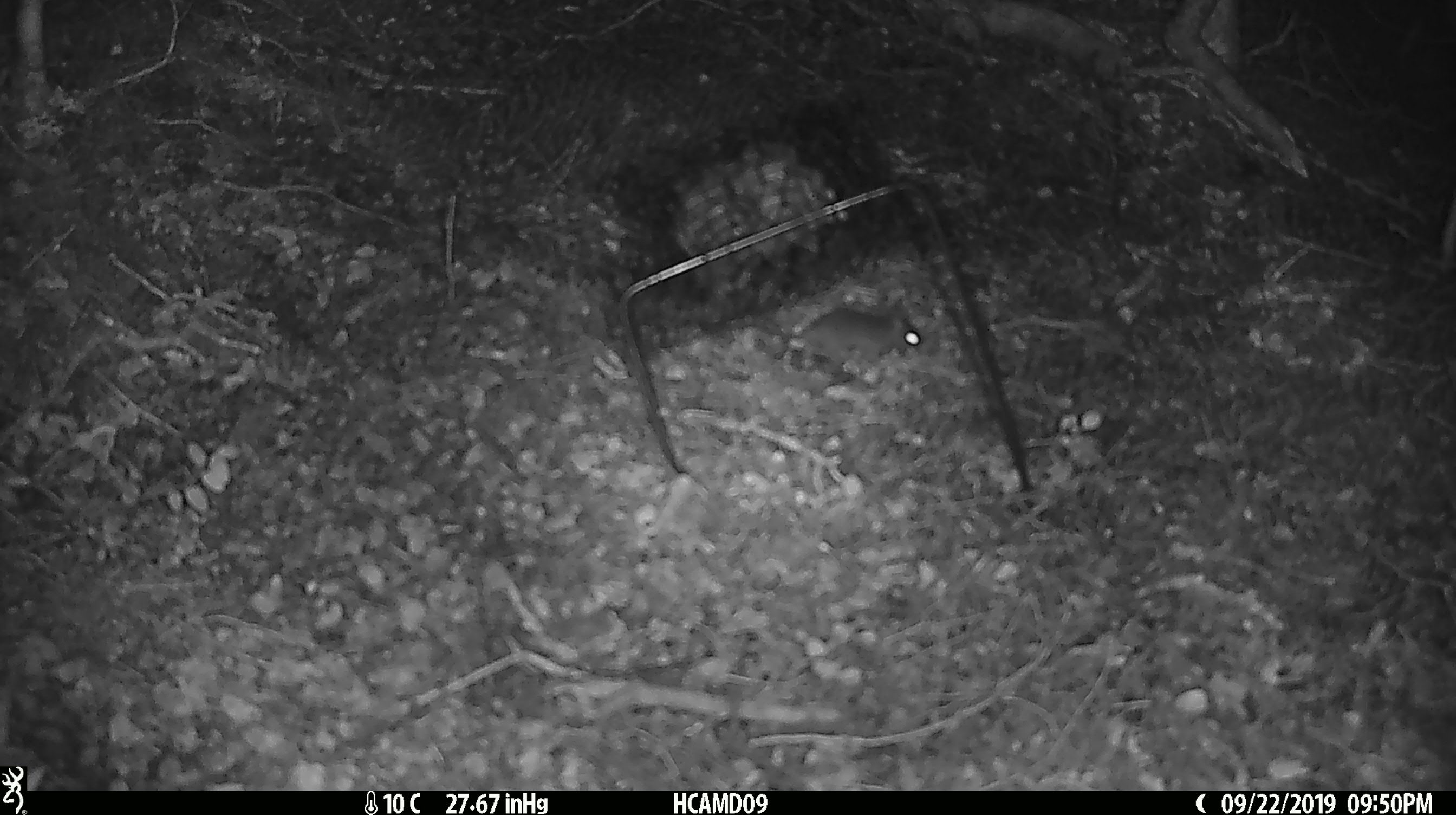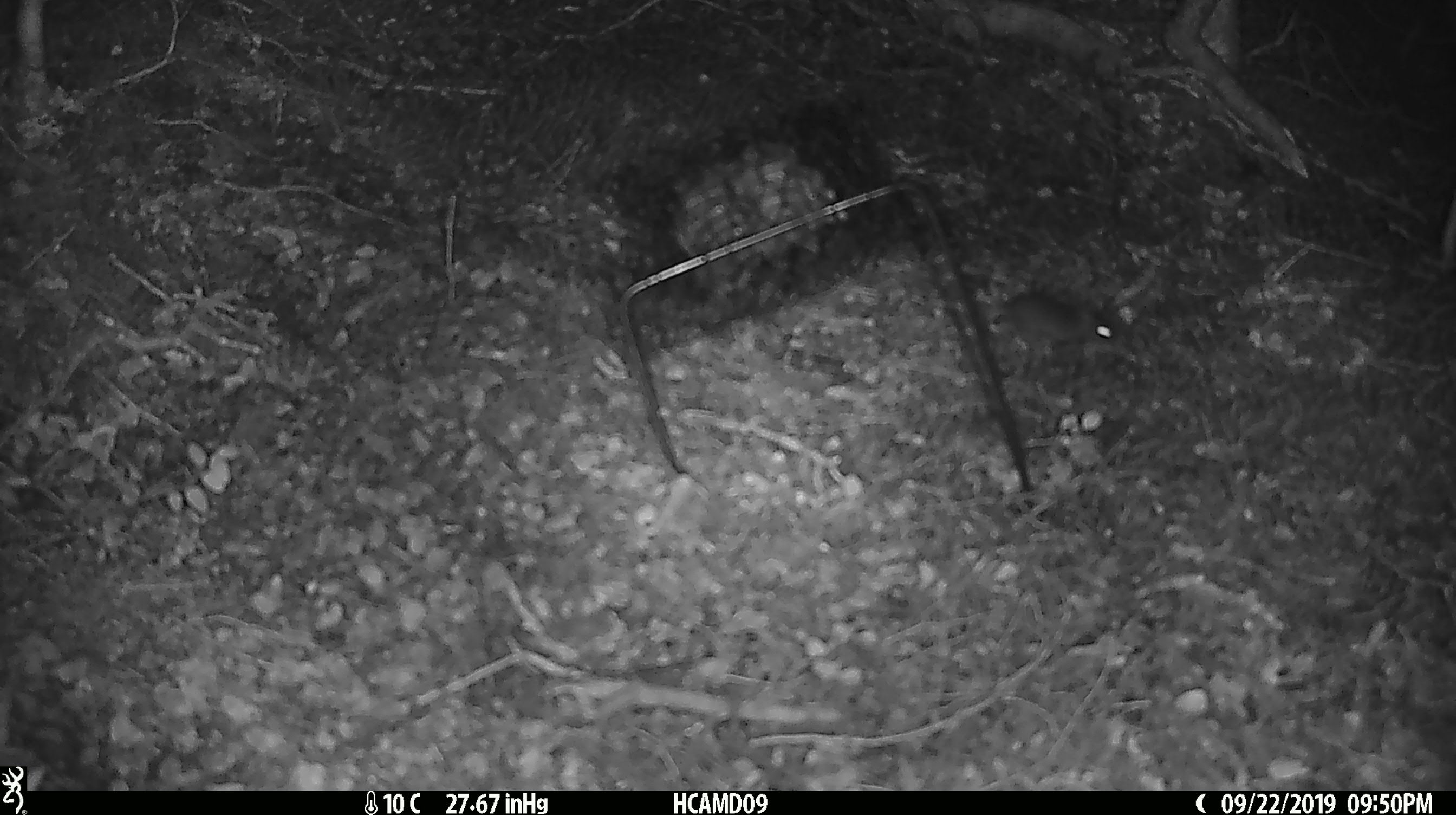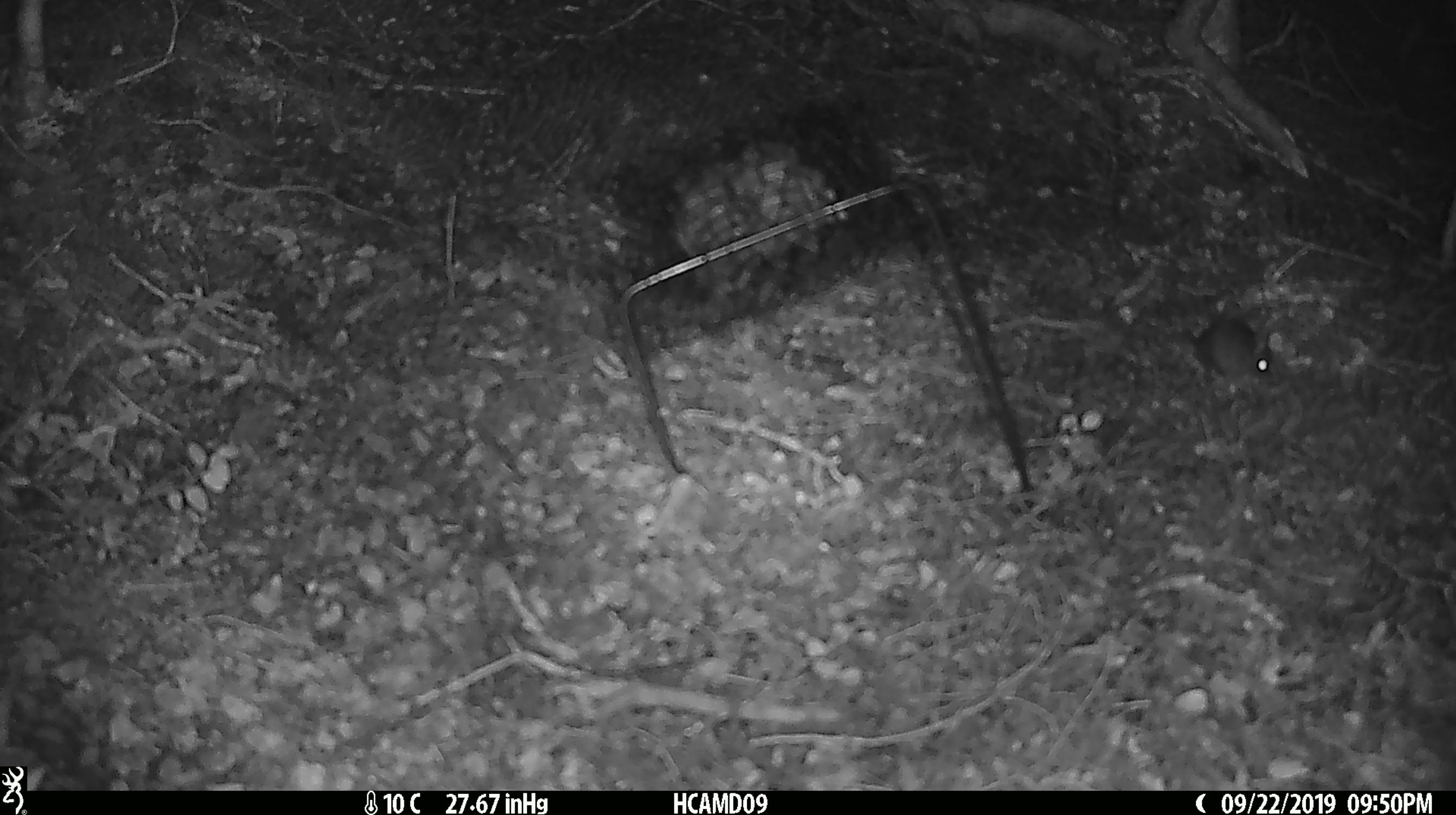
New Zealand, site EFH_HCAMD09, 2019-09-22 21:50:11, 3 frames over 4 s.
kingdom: Animalia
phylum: Chordata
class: Mammalia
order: Rodentia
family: Muridae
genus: Mus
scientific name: Mus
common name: mouse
Mouse (Mus).